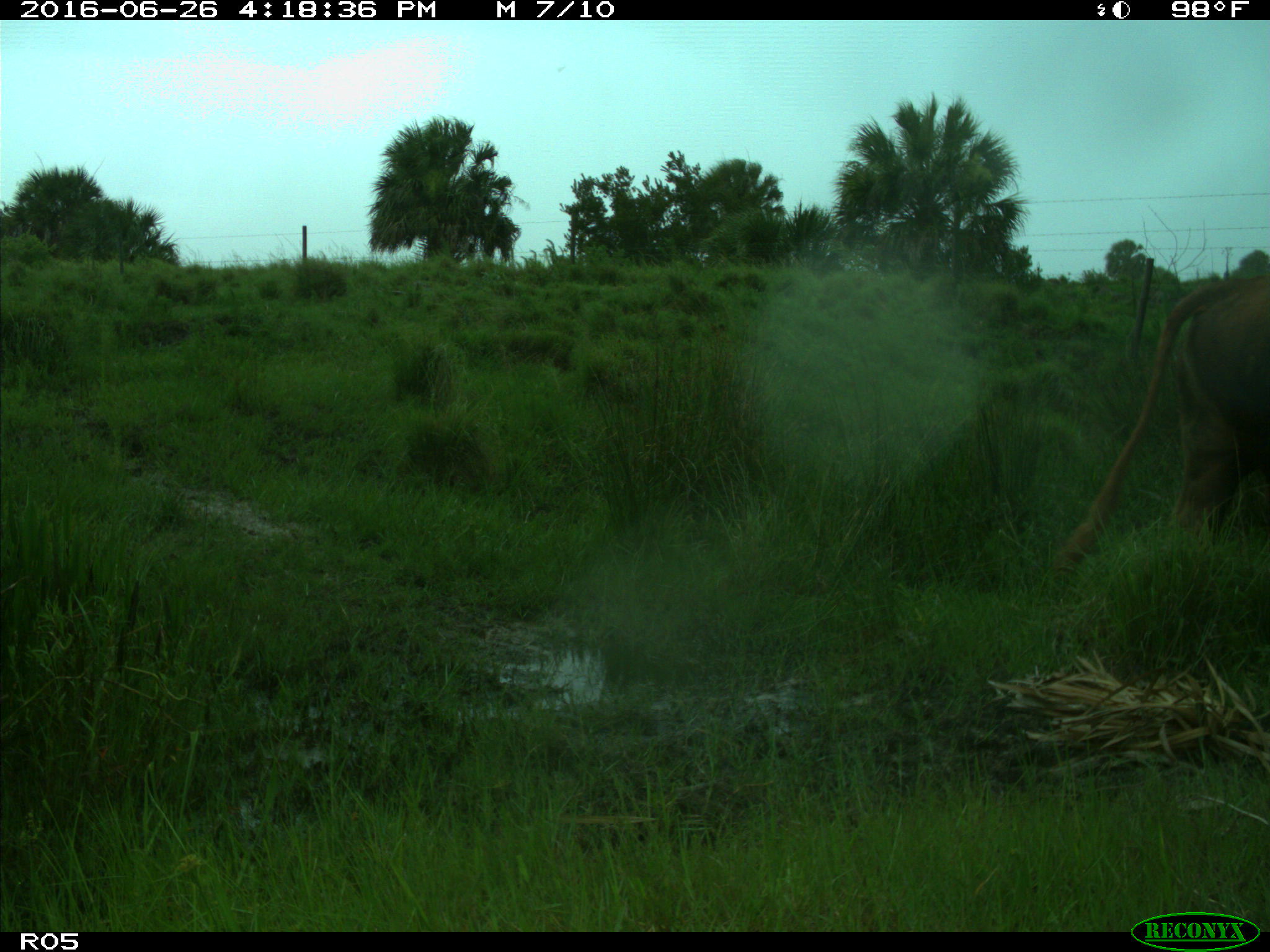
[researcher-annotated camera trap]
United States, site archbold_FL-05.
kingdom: Animalia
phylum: Chordata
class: Mammalia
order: Artiodactyla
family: Bovidae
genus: Bos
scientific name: Bos taurus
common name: domestic cow